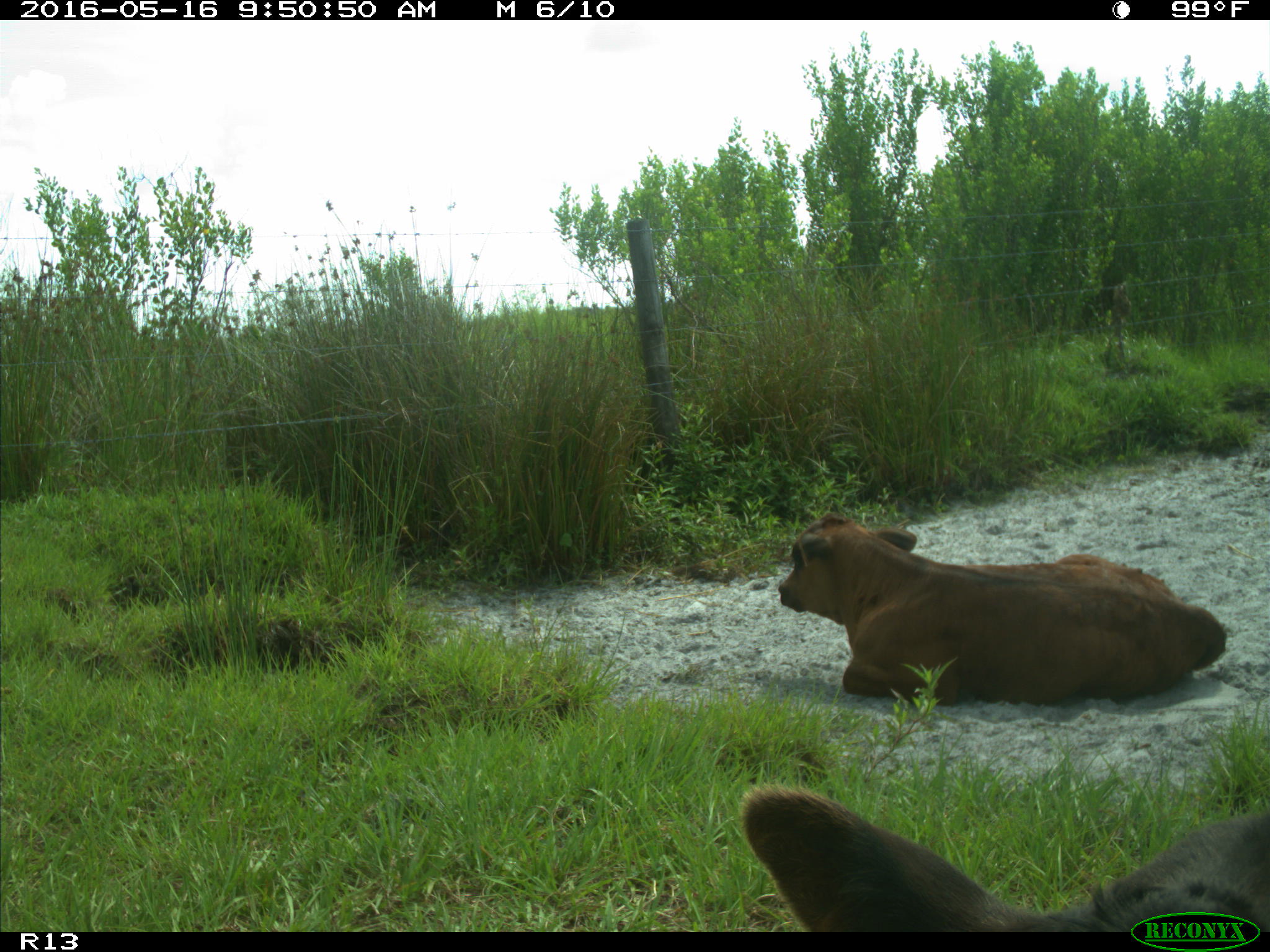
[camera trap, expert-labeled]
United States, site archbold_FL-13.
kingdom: Animalia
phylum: Chordata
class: Mammalia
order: Artiodactyla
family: Bovidae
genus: Bos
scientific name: Bos taurus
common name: domestic cow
Bos taurus (domestic cow).